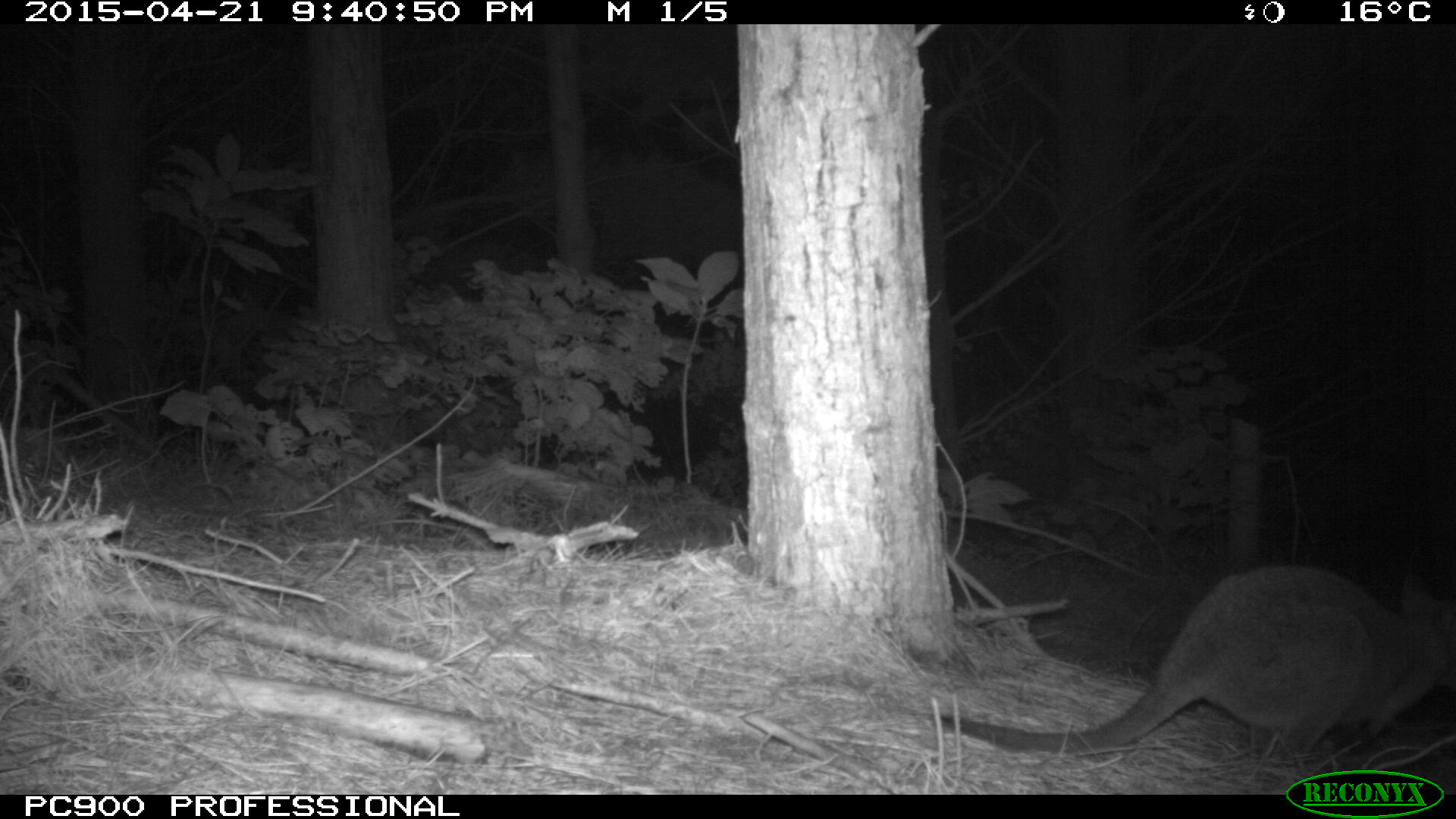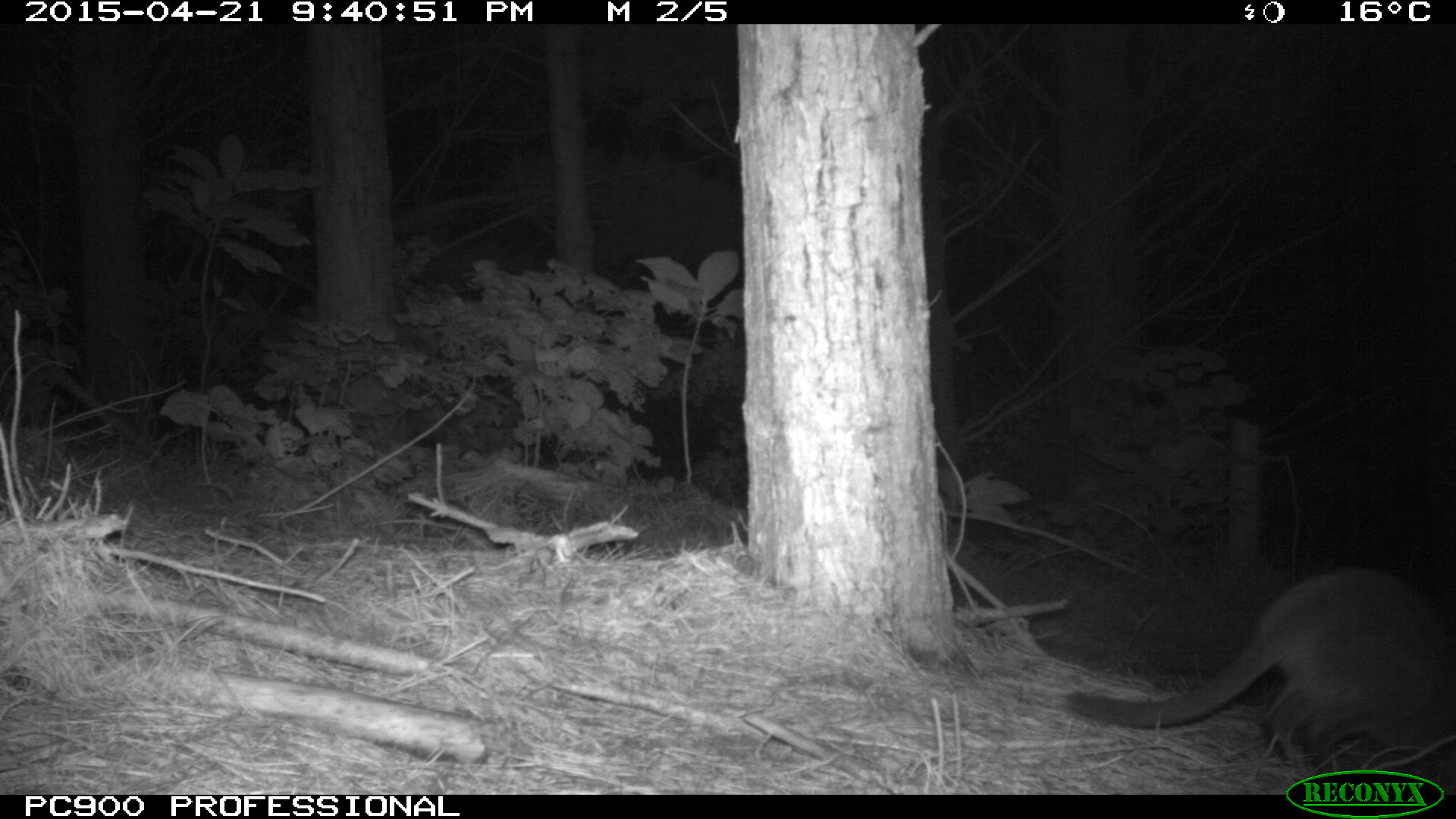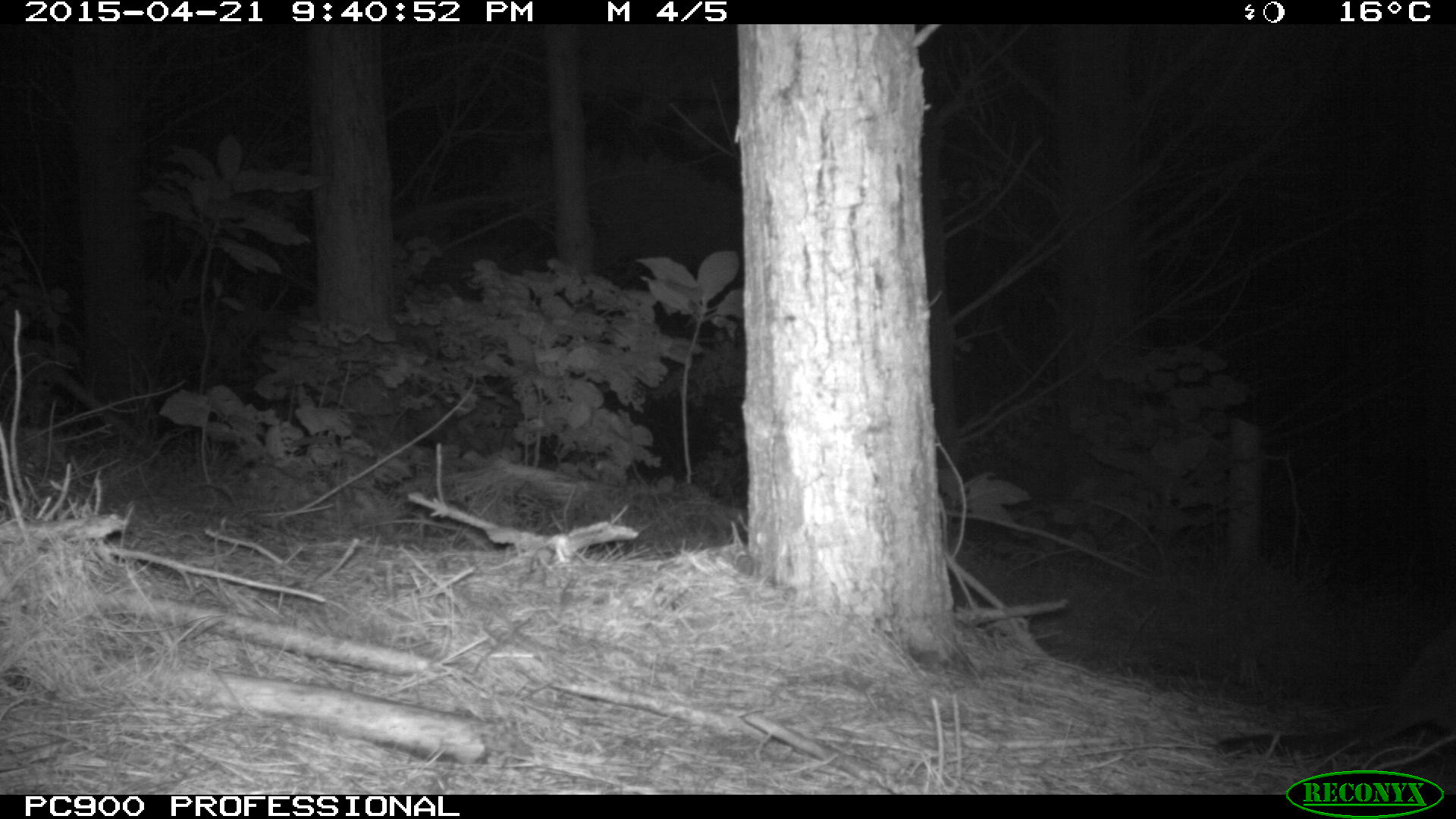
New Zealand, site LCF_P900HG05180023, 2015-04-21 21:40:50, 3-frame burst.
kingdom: Animalia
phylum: Chordata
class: Mammalia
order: Diprotodontia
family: Macropodidae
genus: Notamacropus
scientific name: Notamacropus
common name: wallaby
Wallaby (Notamacropus).